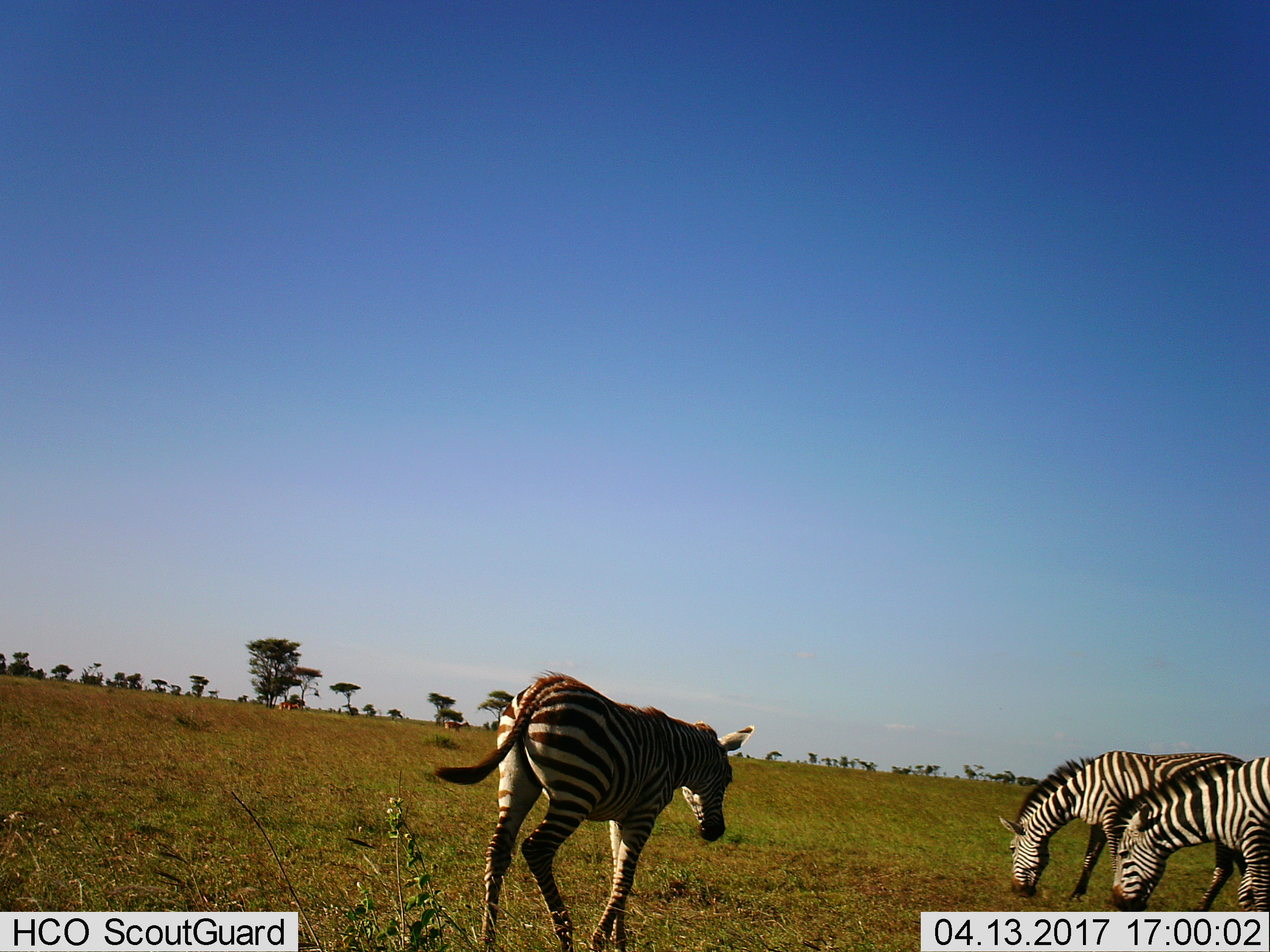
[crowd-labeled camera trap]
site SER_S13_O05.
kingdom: Animalia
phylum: Chordata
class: Mammalia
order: Perissodactyla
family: Equidae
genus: Equus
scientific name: Equus quagga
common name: plains zebra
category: zebraplains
Zebraplains (plains zebra) (Equus quagga), count 3. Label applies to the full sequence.